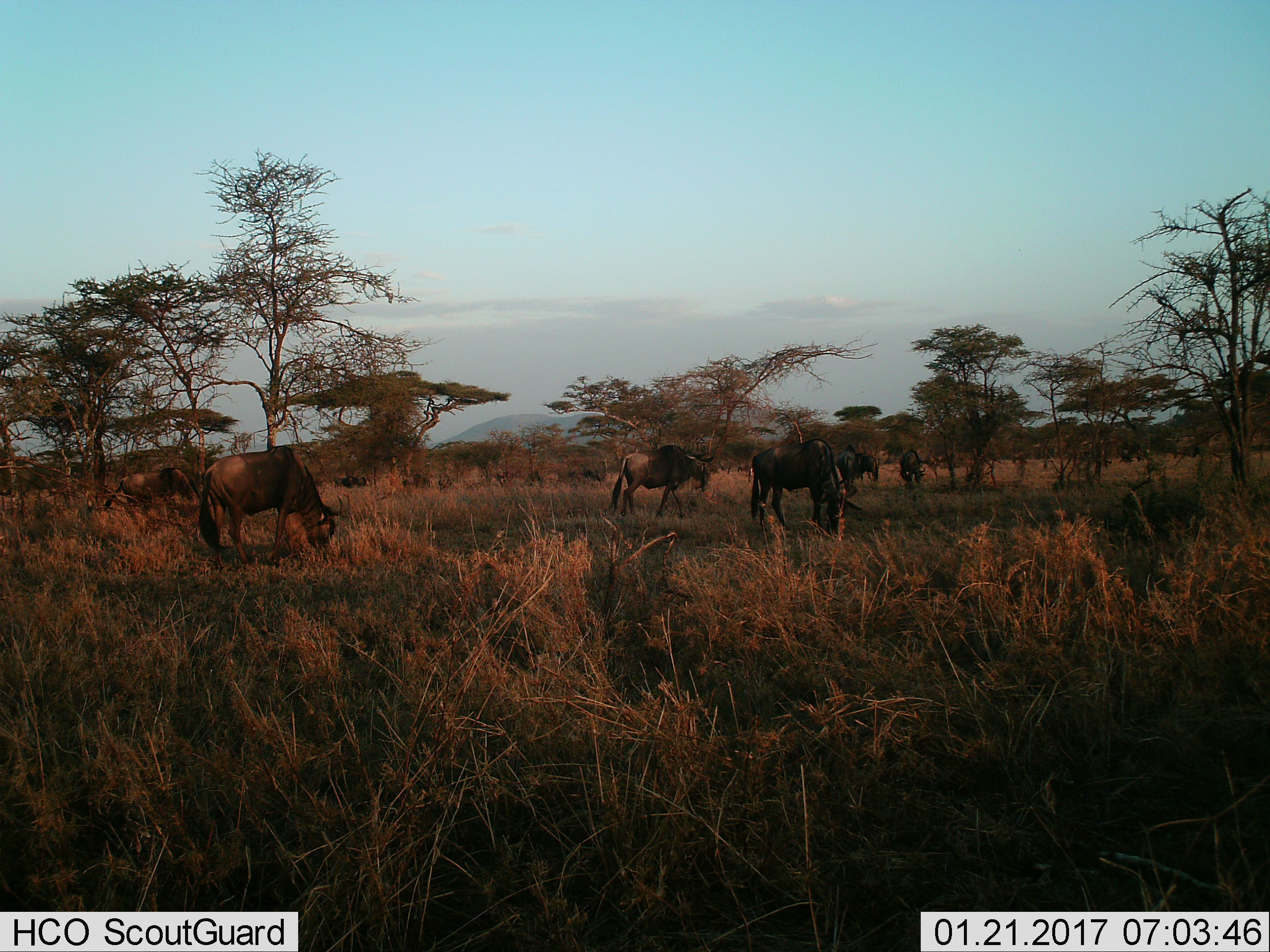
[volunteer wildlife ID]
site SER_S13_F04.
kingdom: Animalia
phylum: Chordata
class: Mammalia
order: Artiodactyla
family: Bovidae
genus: Connochaetes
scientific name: Connochaetes taurinus taurinus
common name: blue wildebeest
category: wildebeestblue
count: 7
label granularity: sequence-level